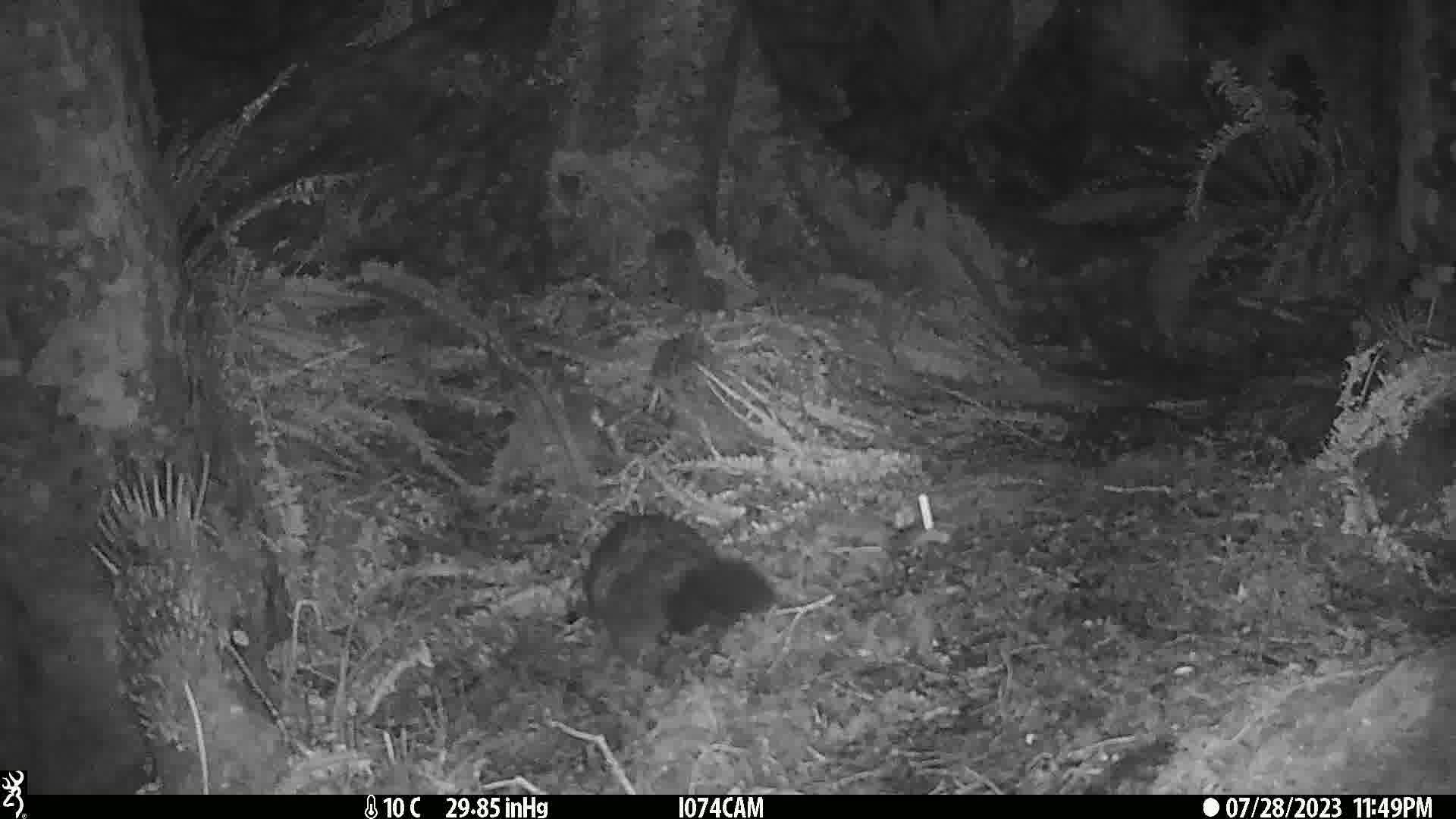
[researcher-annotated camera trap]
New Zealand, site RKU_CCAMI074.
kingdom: Animalia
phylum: Chordata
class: Mammalia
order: Diprotodontia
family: Phalangeridae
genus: Trichosurus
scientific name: Trichosurus vulpecula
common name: common brushtail possum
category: possum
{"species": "possum (common brushtail possum) (Trichosurus vulpecula)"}